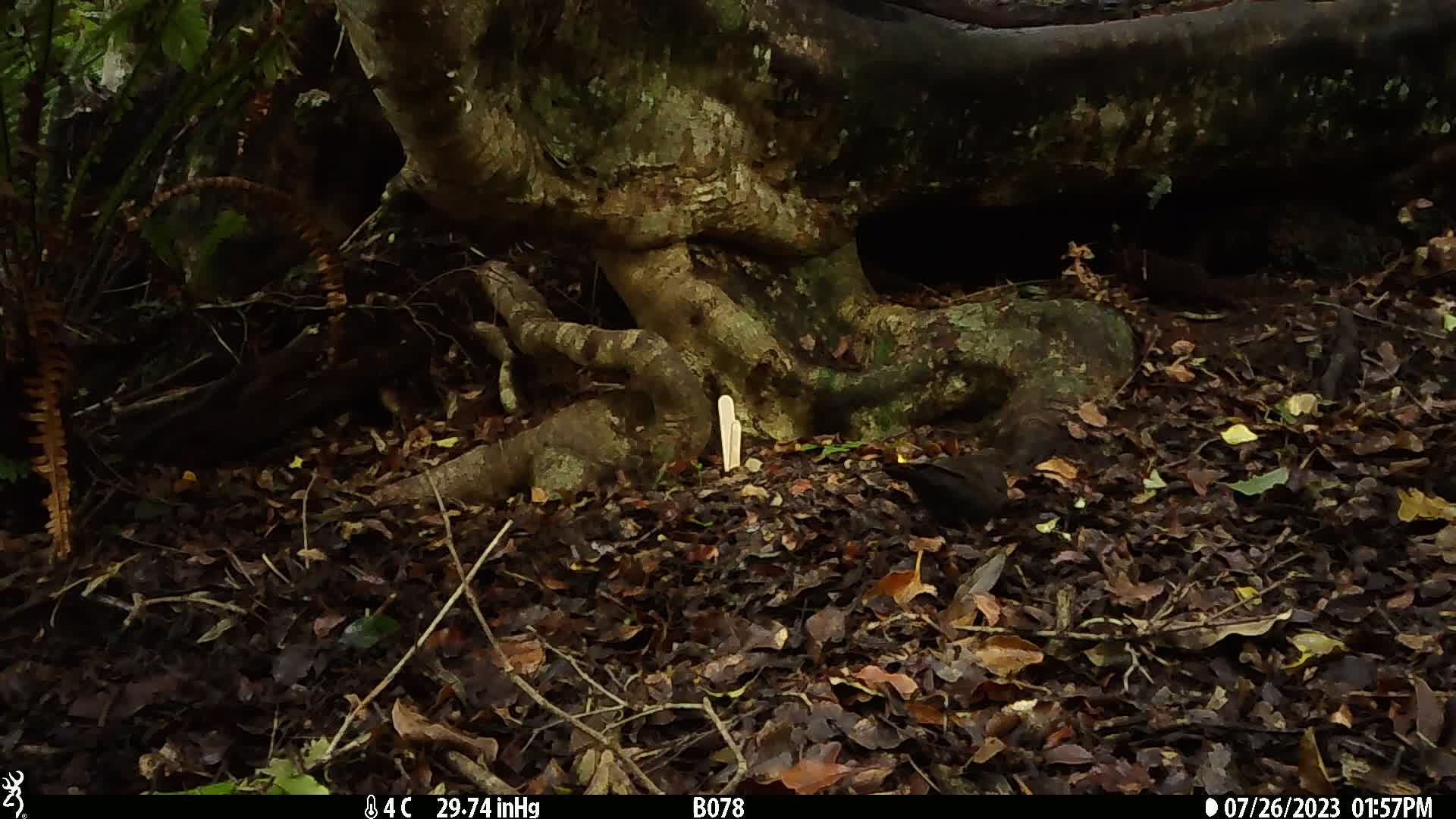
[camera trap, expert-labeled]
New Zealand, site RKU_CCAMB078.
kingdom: Animalia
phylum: Chordata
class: Aves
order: Passeriformes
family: Turdidae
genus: Turdus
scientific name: Turdus merula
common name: eurasian blackbird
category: blackbird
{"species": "blackbird (eurasian blackbird) (Turdus merula)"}